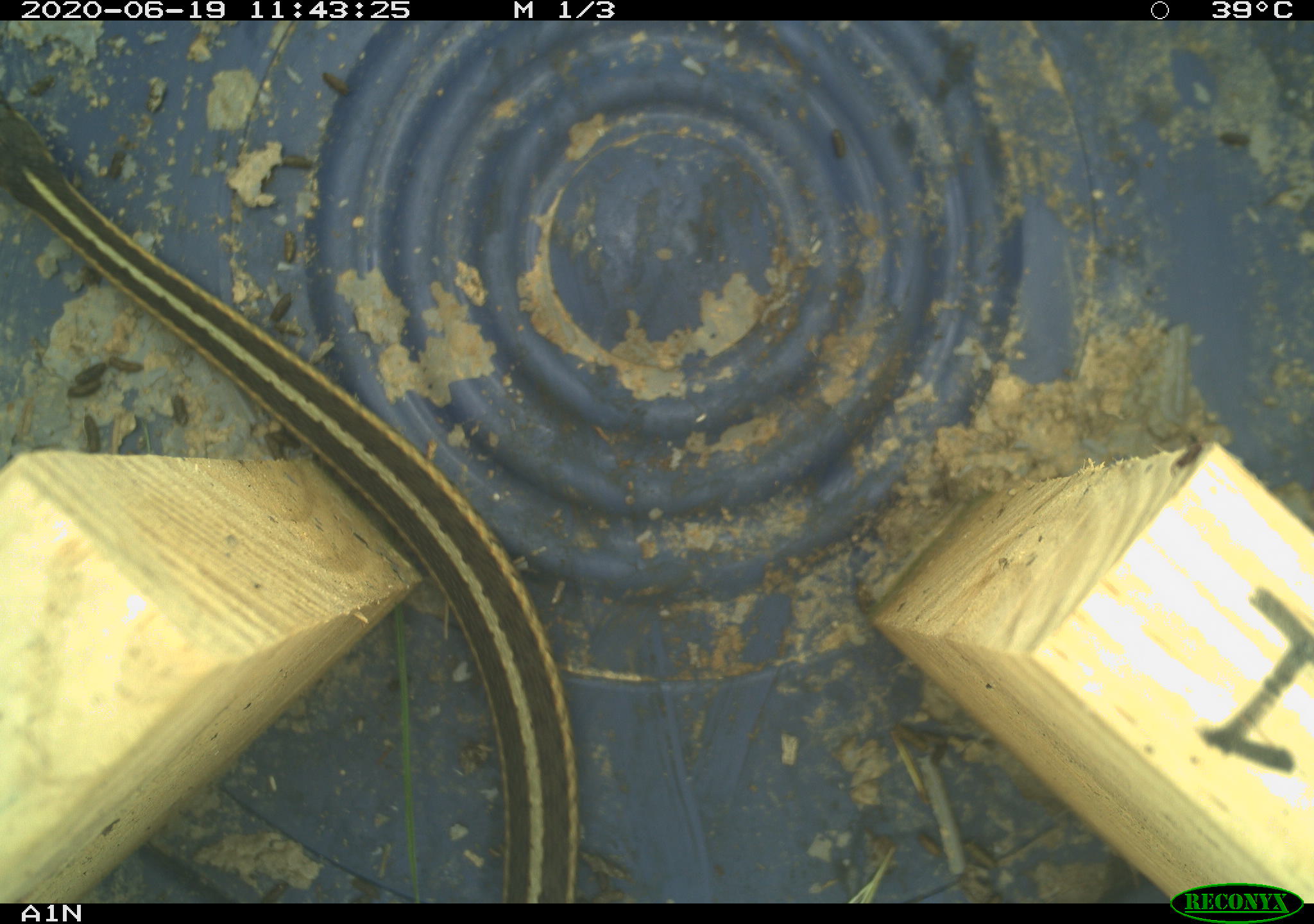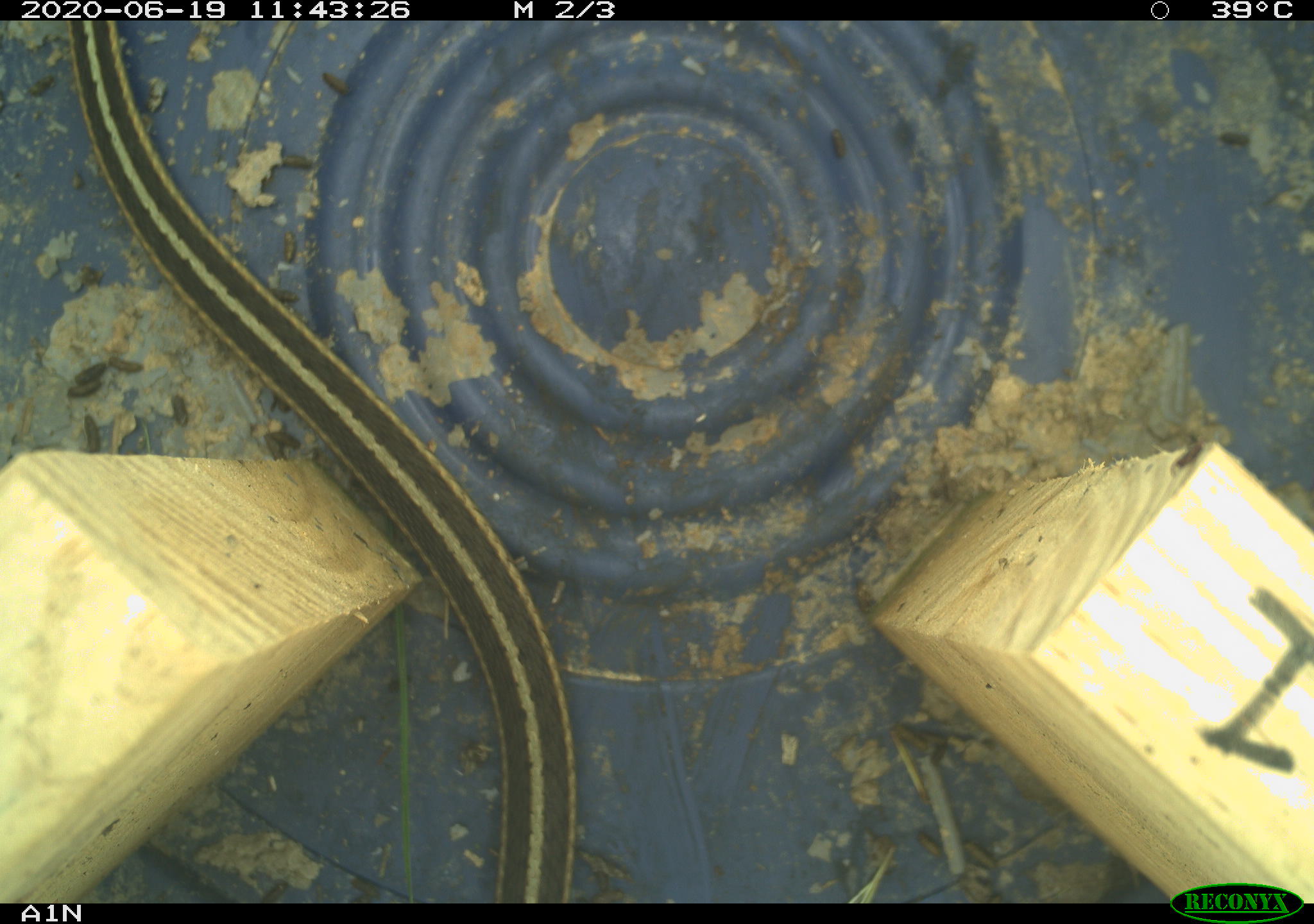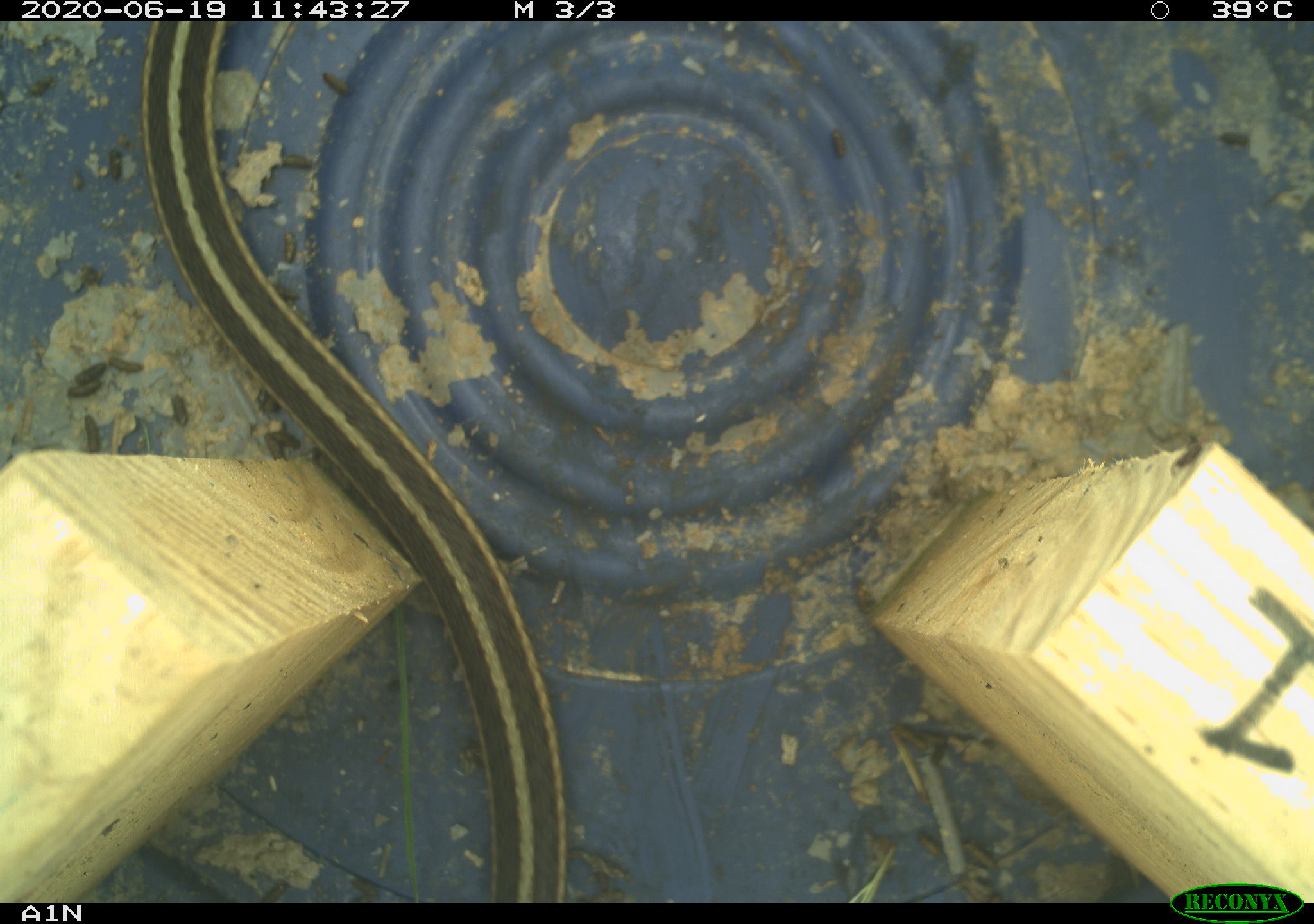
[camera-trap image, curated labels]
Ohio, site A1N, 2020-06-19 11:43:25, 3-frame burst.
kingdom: Animalia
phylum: Chordata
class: Reptilia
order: Squamata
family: Colubridae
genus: Thamnophis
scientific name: Thamnophis sirtalis sirtalis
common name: eastern gartersnake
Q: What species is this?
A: Eastern gartersnake (Thamnophis sirtalis sirtalis).